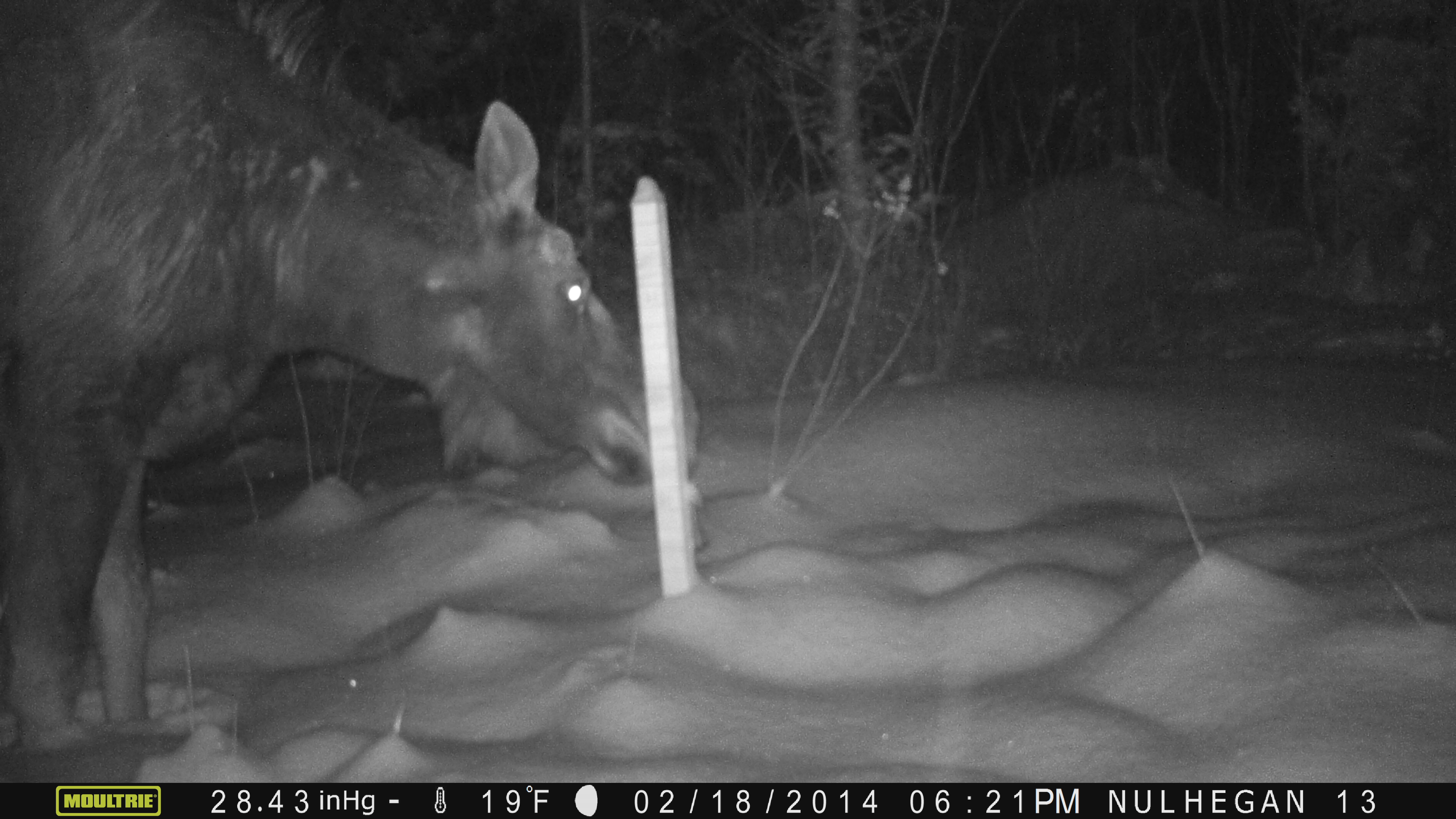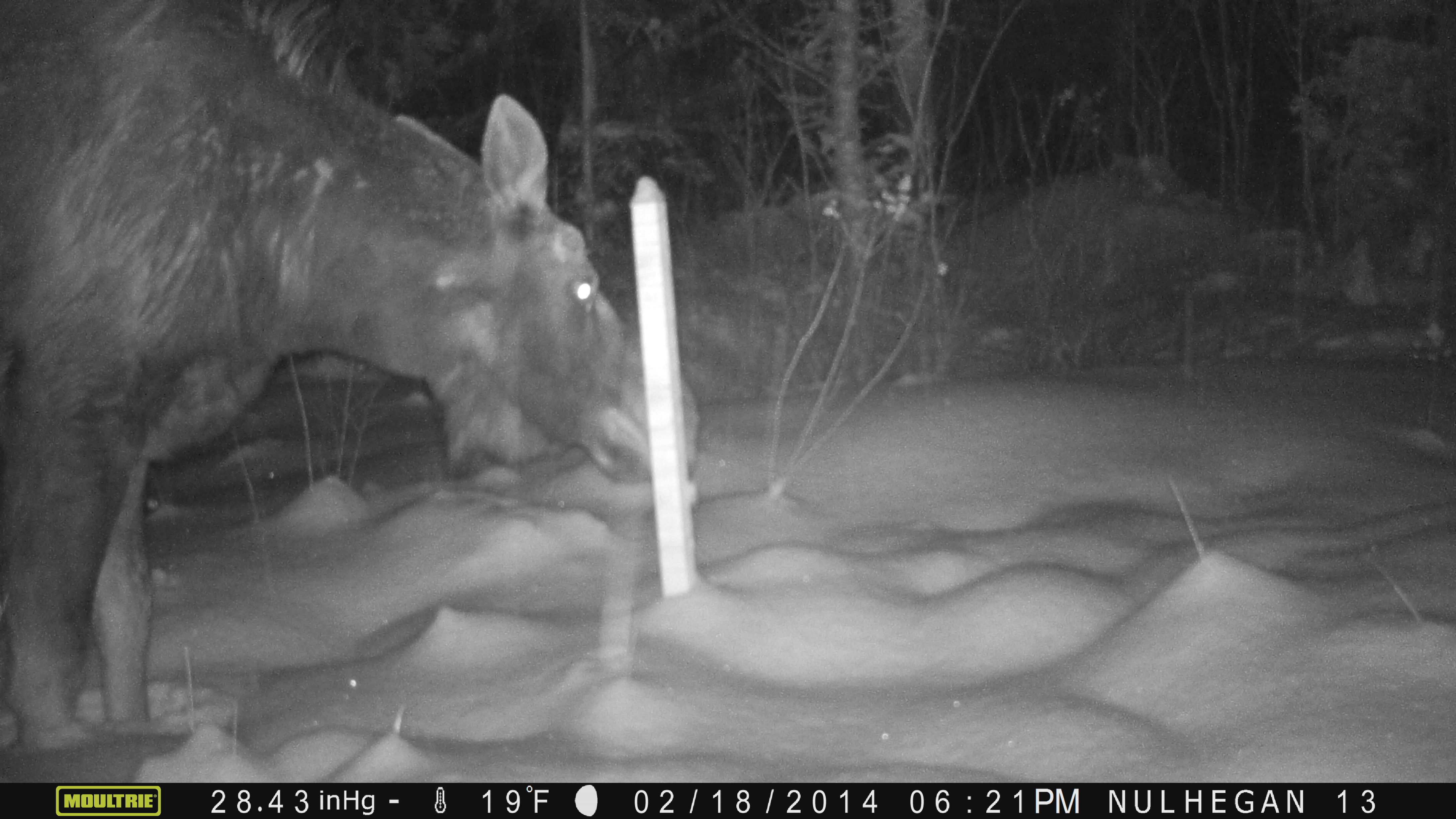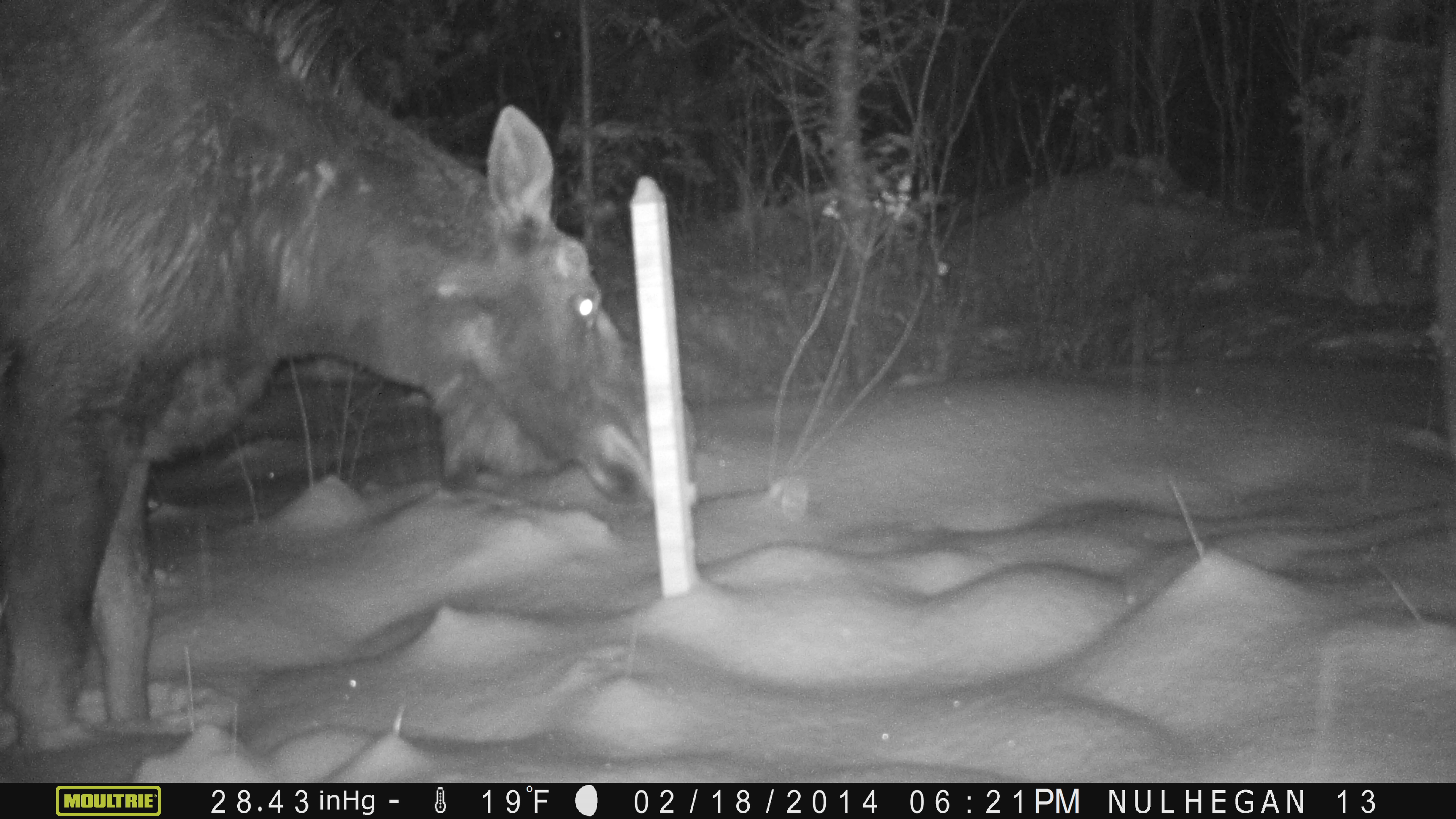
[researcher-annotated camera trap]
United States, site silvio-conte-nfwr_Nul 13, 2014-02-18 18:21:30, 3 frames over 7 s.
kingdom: Animalia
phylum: Chordata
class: Mammalia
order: Artiodactyla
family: Cervidae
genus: Alces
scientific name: Alces alces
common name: moose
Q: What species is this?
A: Moose (Alces alces).